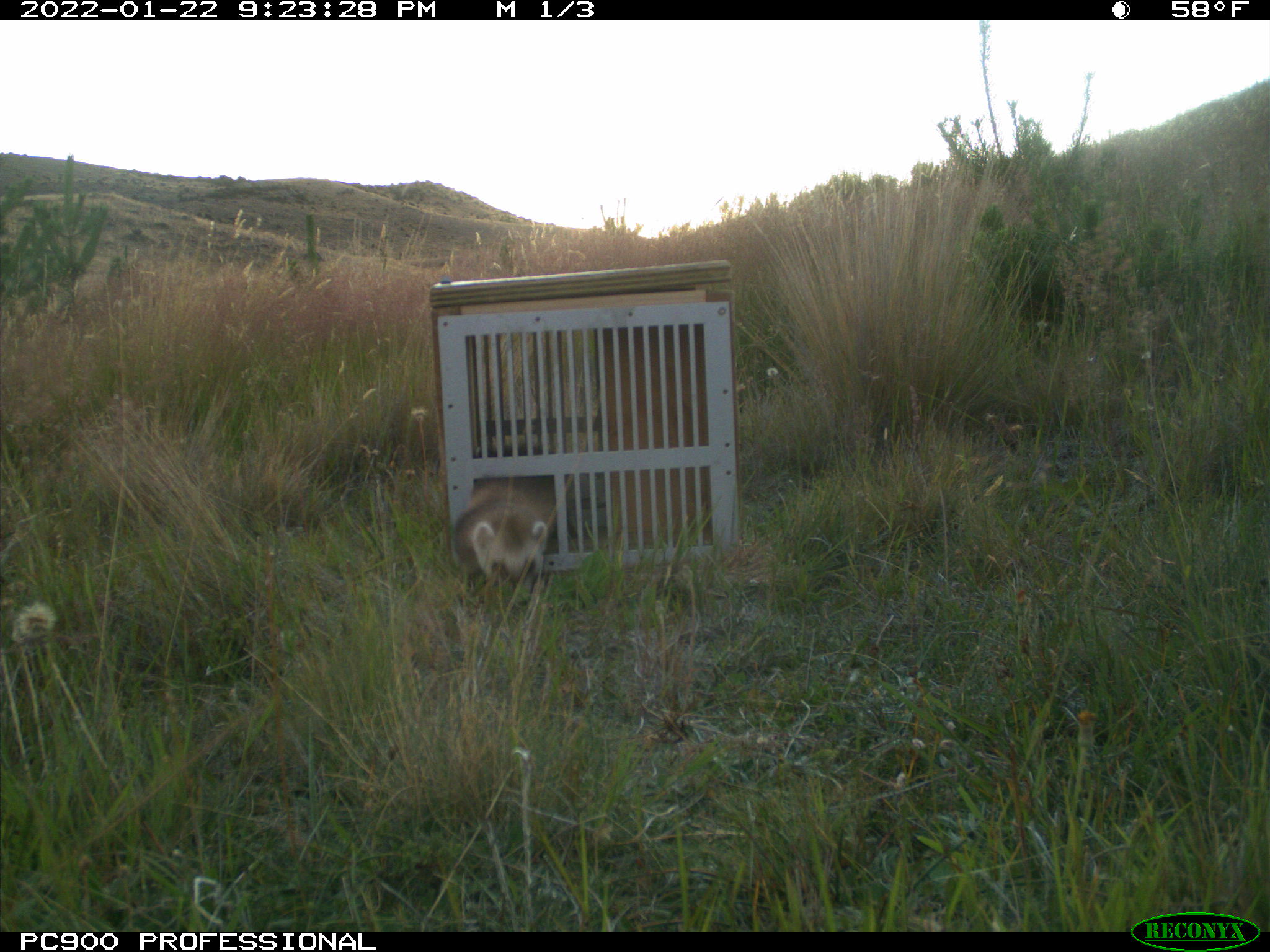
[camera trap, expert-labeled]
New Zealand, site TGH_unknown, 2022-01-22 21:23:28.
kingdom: Animalia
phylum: Chordata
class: Mammalia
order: Carnivora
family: Mustelidae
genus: Mustela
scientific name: Mustela furo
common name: ferret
Ferret (Mustela furo).